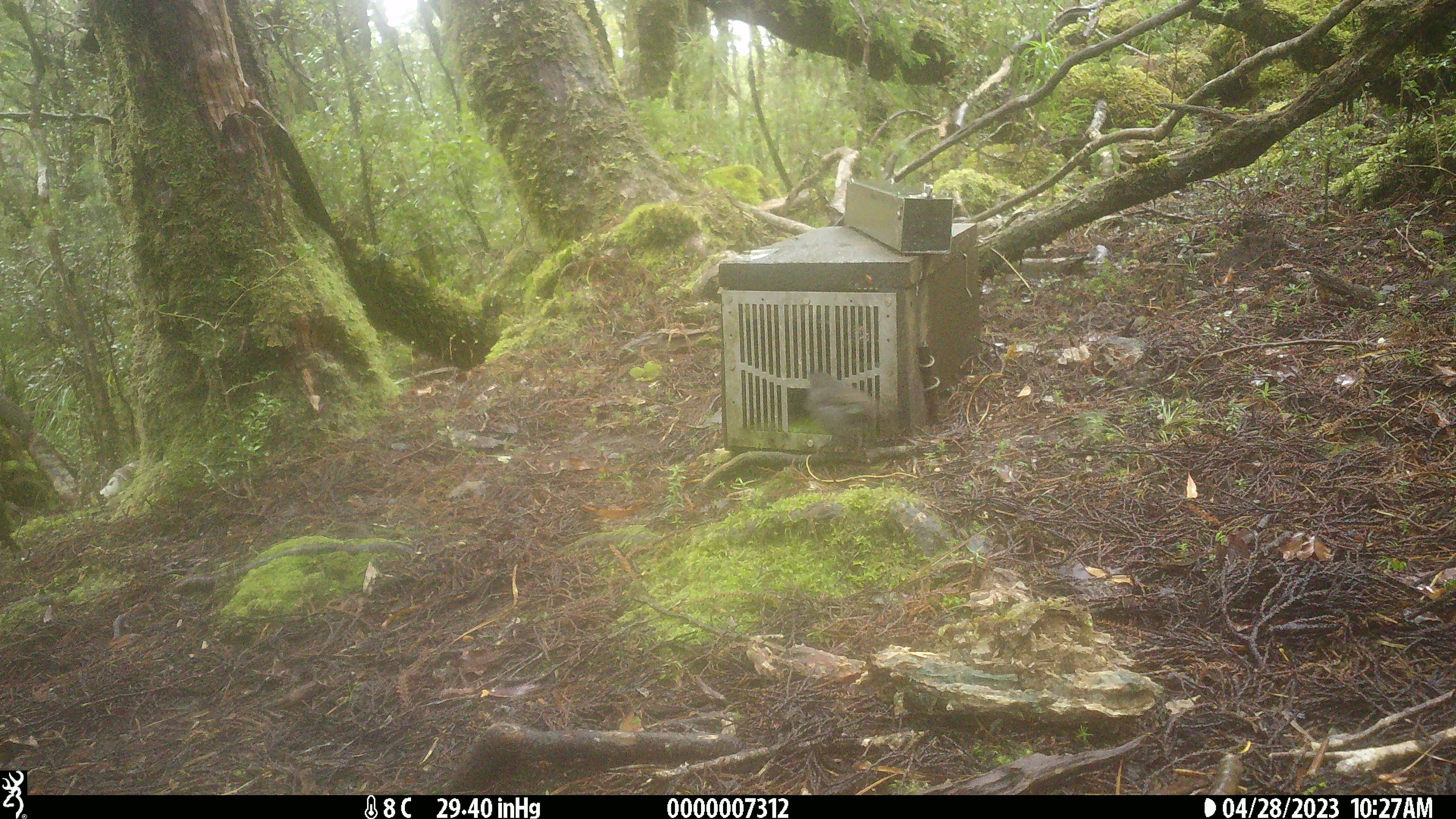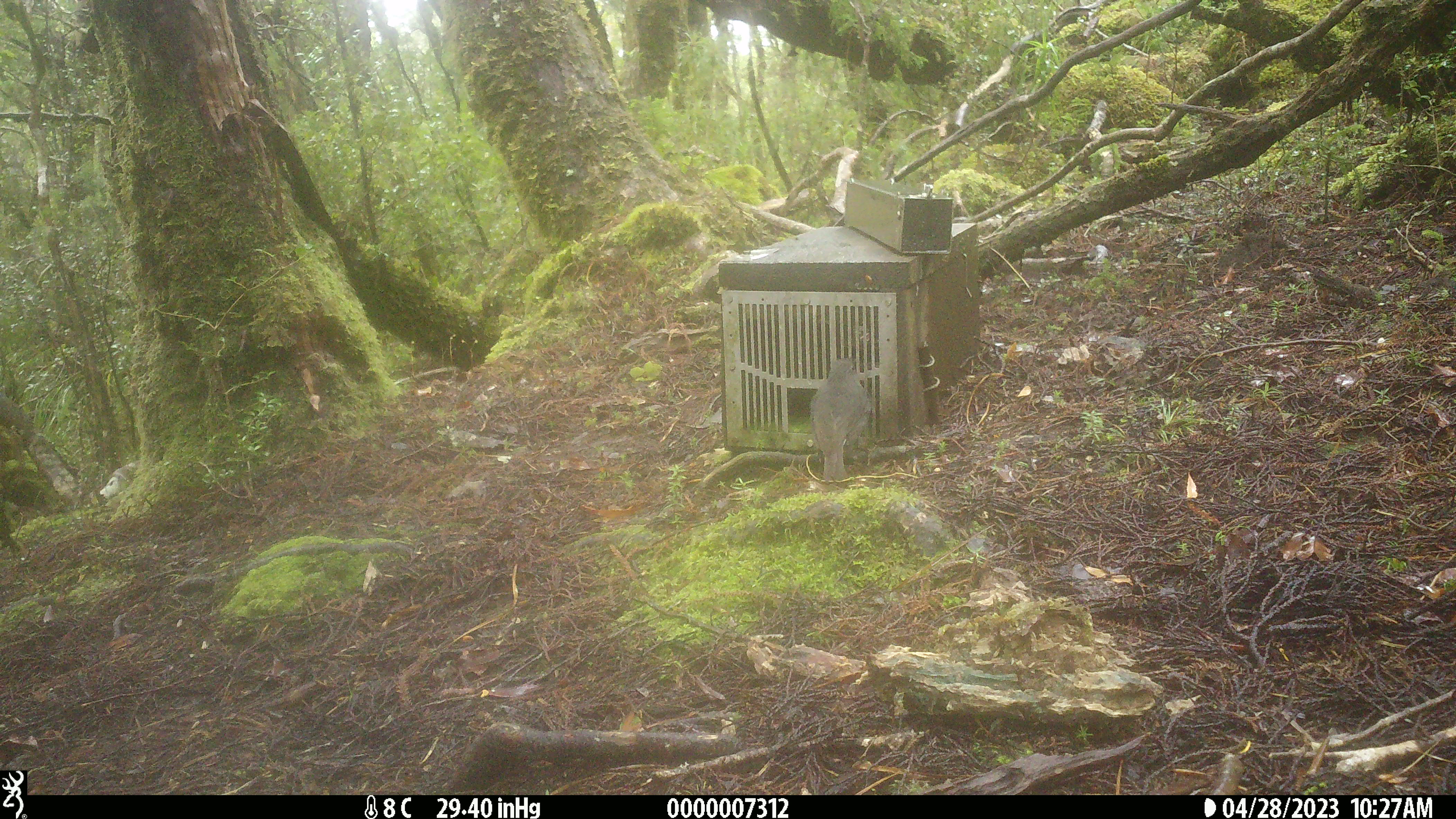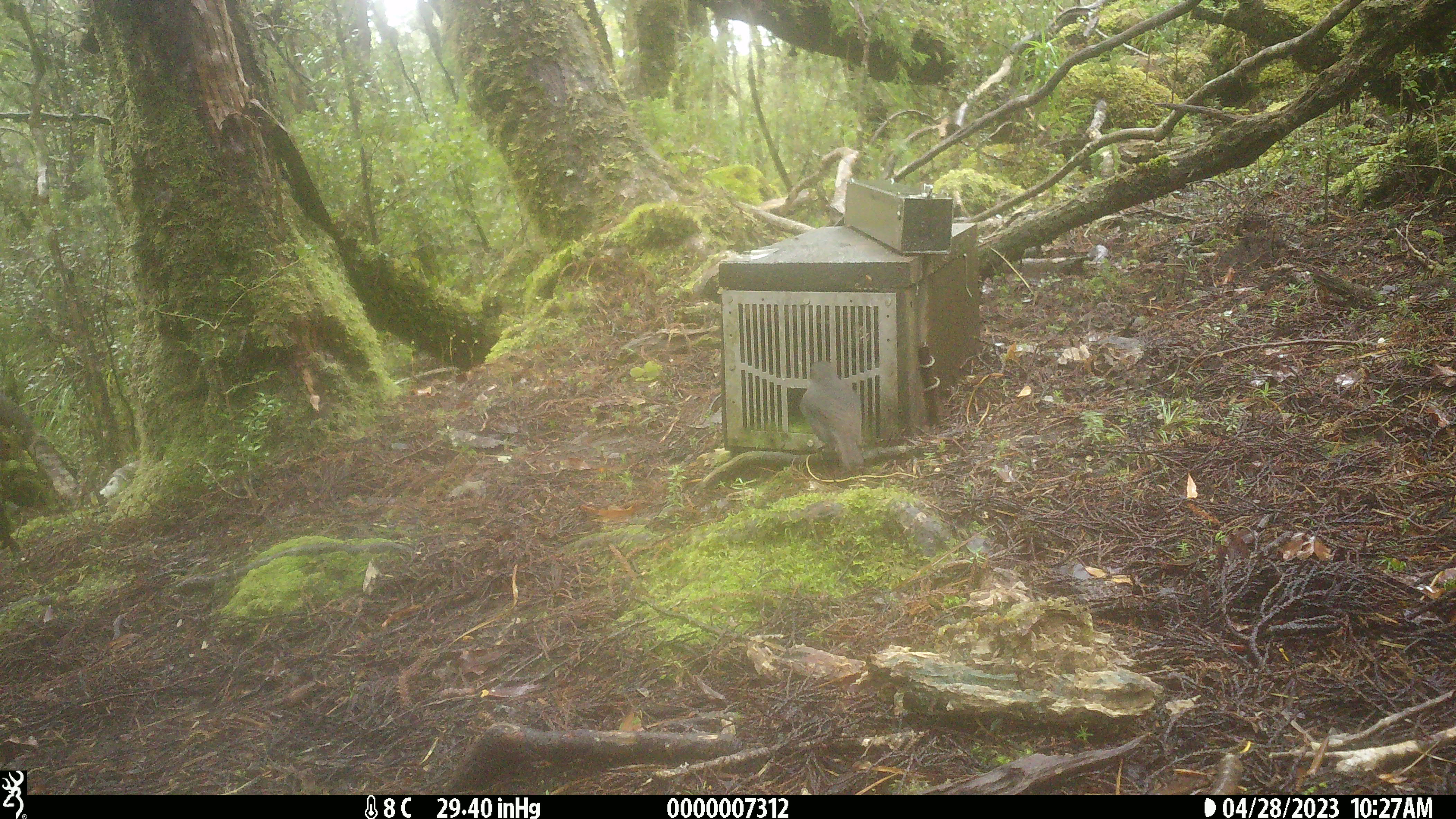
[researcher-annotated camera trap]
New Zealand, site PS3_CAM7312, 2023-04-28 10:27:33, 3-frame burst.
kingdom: Animalia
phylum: Chordata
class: Aves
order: Passeriformes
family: Petroicidae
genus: Petroica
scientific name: Petroica australis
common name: new zealand robin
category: robin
Robin (new zealand robin) (Petroica australis).